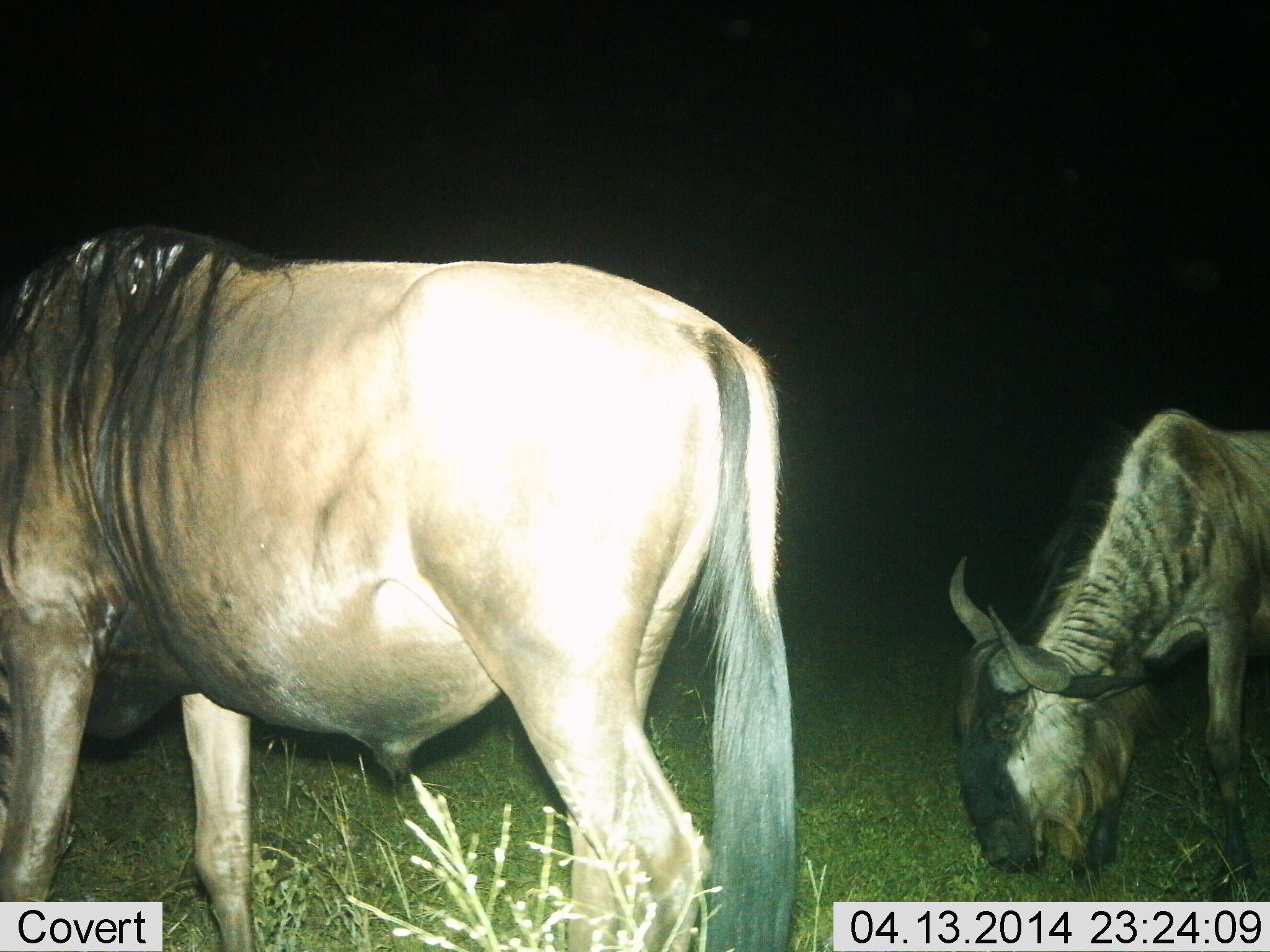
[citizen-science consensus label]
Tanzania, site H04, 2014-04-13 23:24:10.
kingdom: Animalia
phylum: Chordata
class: Mammalia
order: Artiodactyla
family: Bovidae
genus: Connochaetes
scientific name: Connochaetes taurinus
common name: blue wildebeest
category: wildebeest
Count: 2.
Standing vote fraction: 50%.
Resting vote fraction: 0%.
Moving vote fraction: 10%.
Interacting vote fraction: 0%.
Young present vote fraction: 0%.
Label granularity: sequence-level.